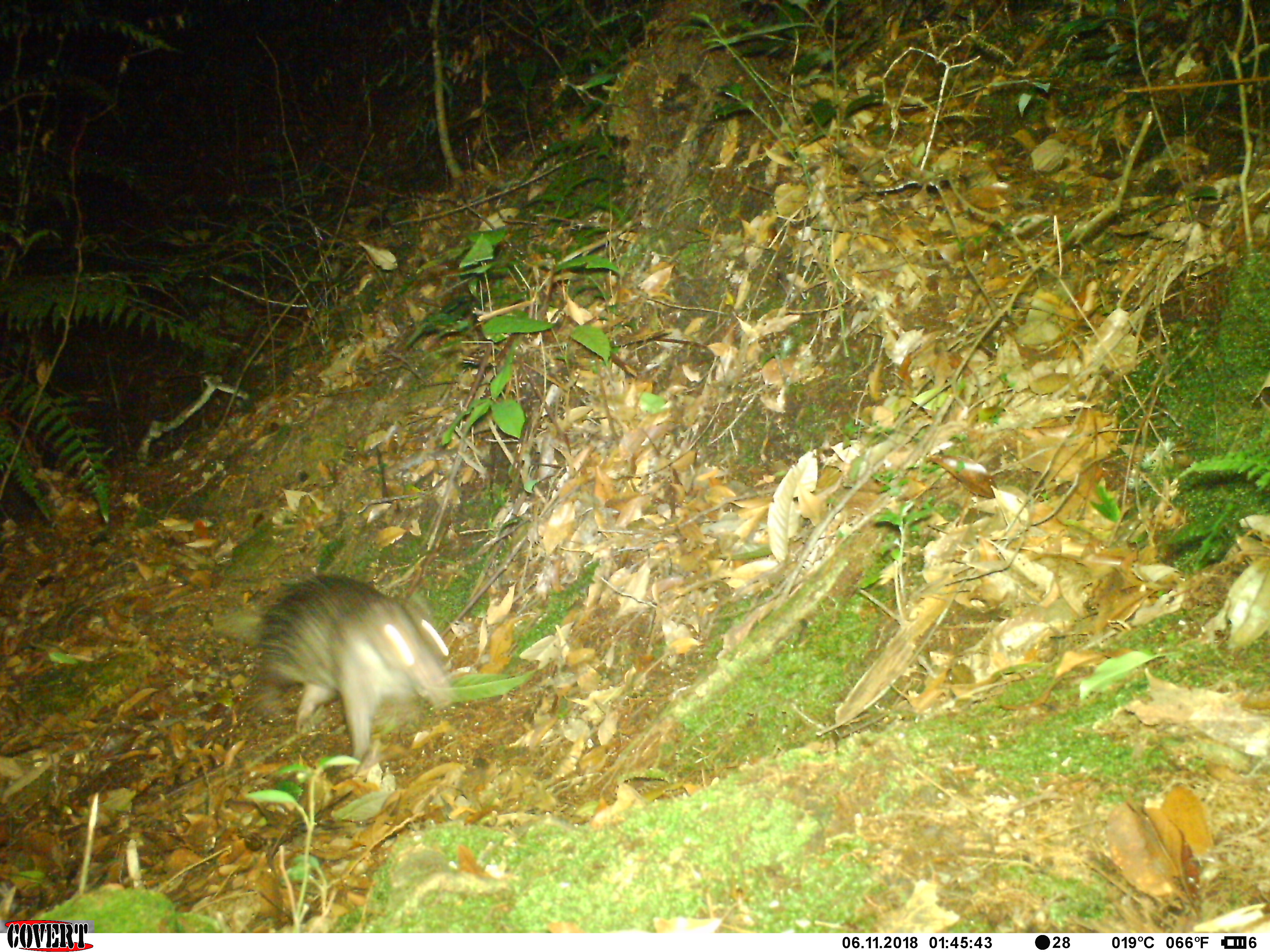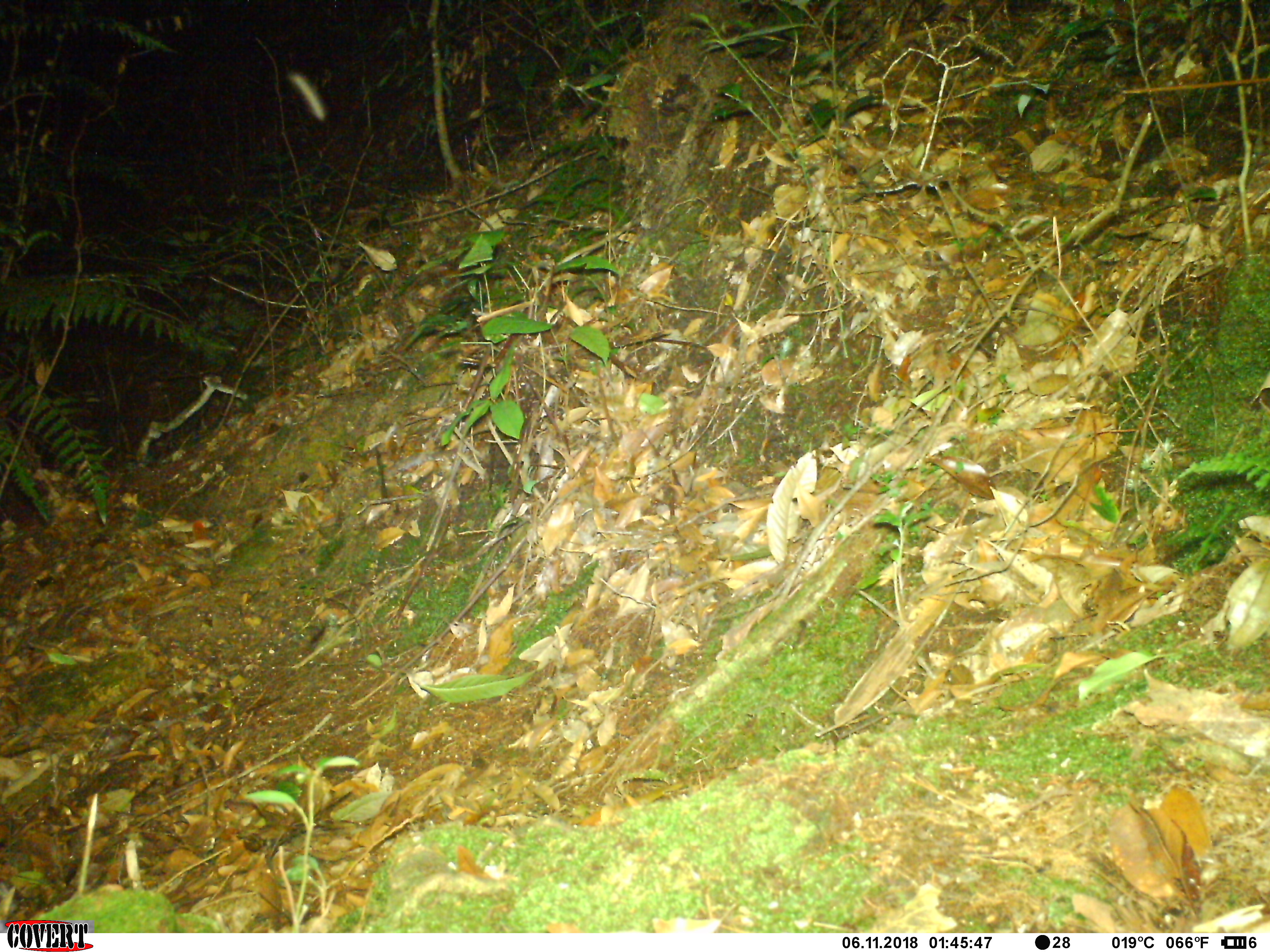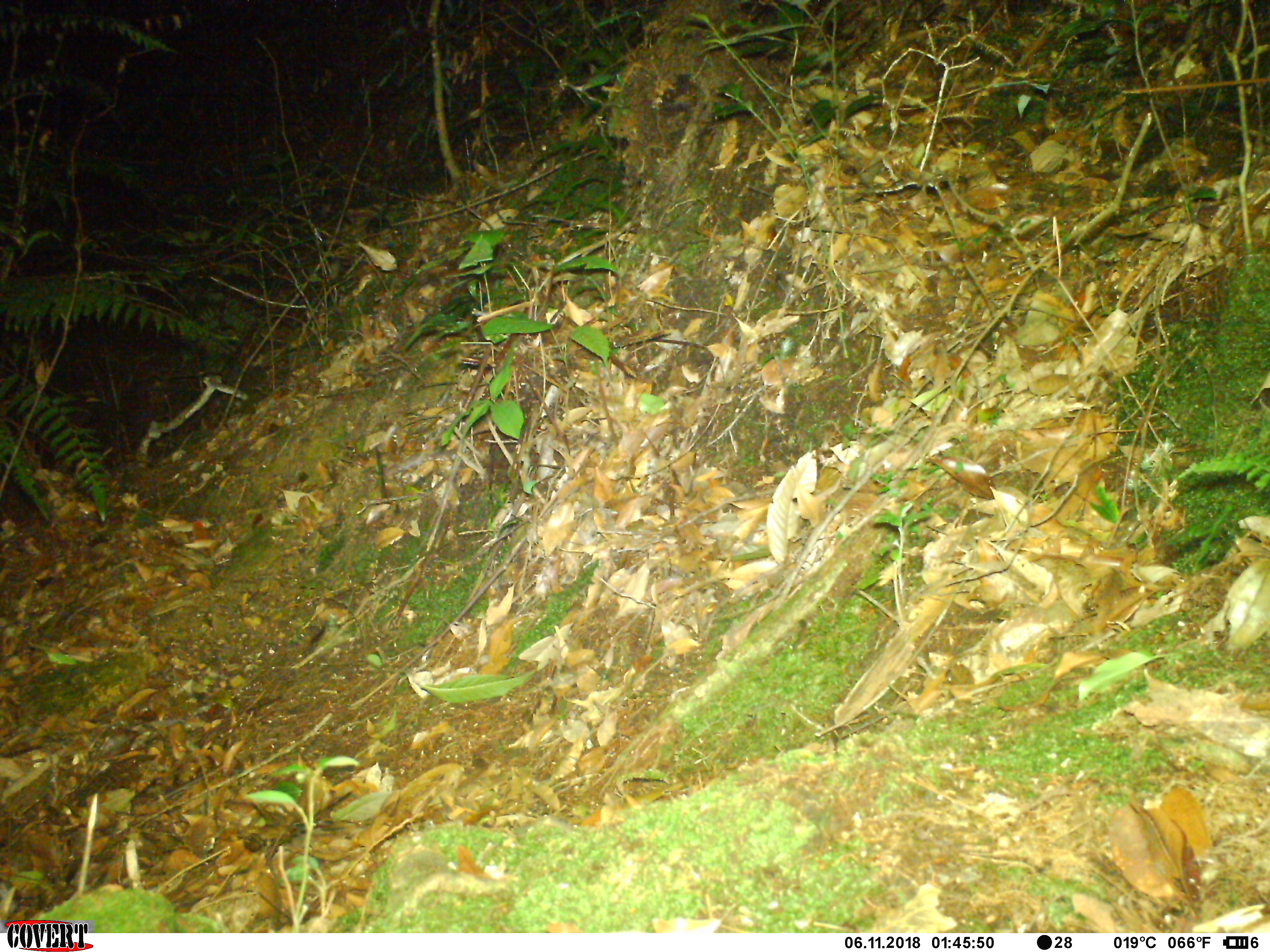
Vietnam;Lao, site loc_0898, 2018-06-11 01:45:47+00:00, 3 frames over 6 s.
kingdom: Animalia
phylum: Chordata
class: Mammalia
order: Rodentia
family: Hystricidae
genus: Atherurus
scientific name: Atherurus macrourus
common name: asiatic brush-tailed porcupine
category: asiatic brush tailed porcupine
Asiatic brush tailed porcupine (asiatic brush-tailed porcupine) (Atherurus macrourus). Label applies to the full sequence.